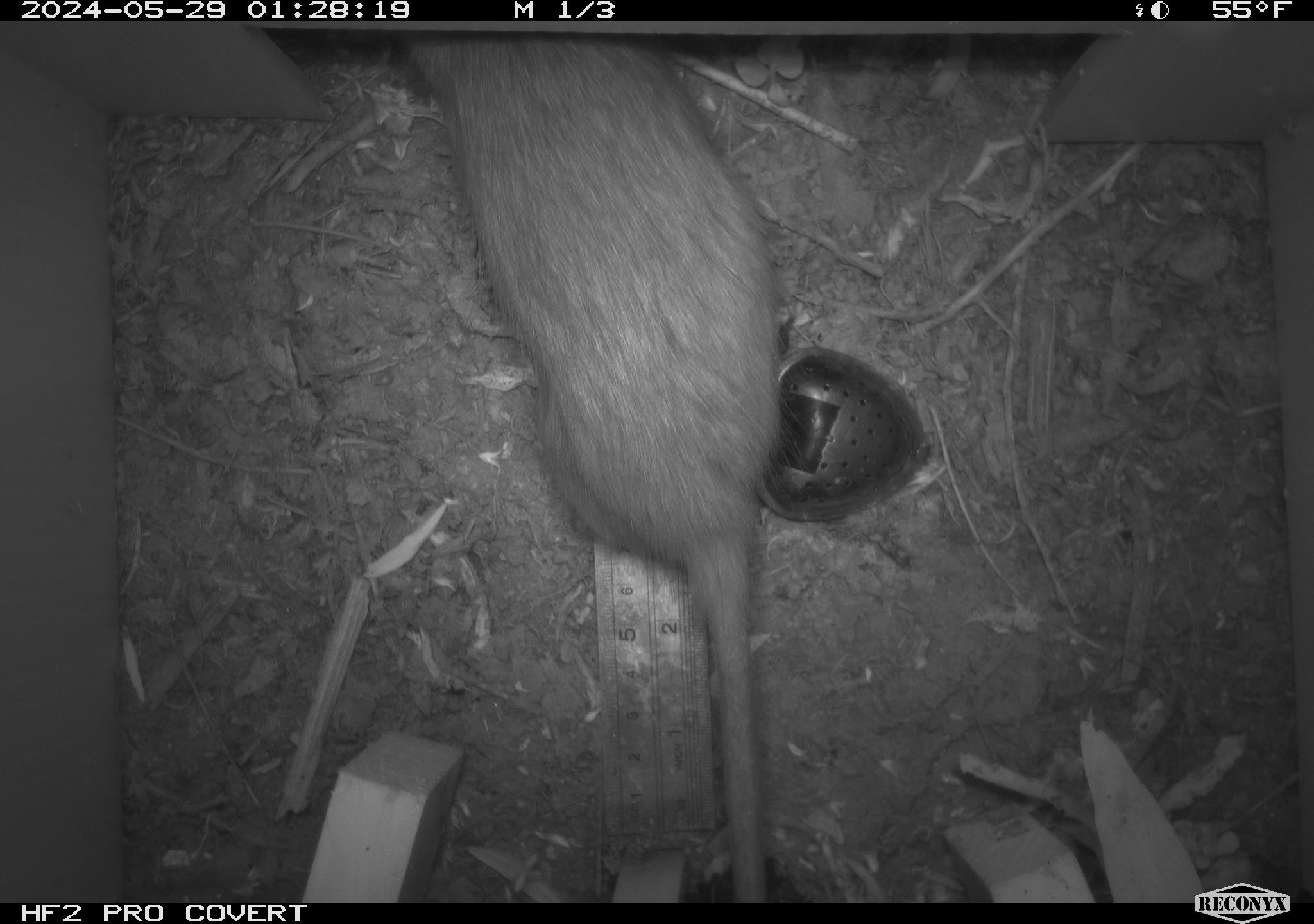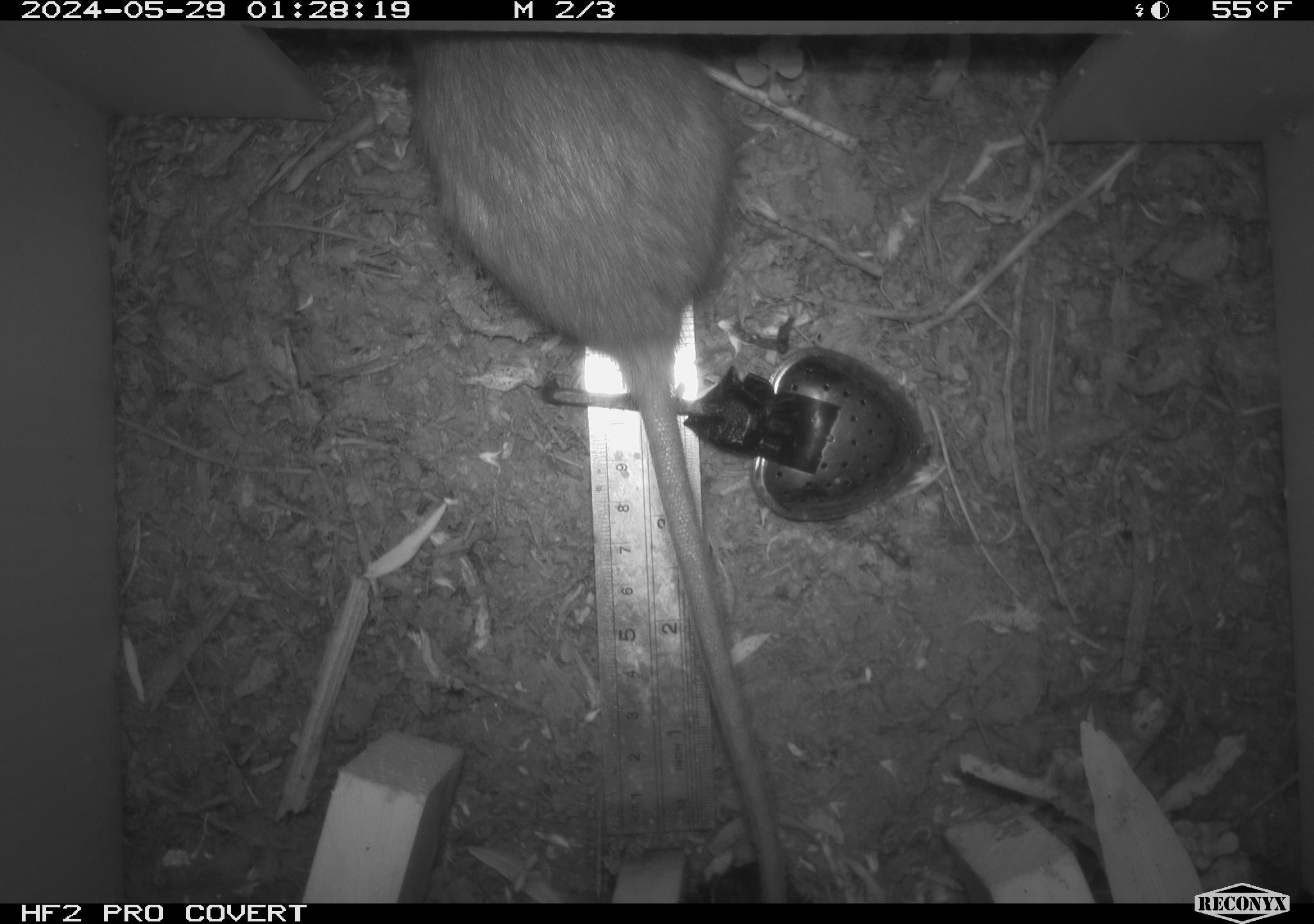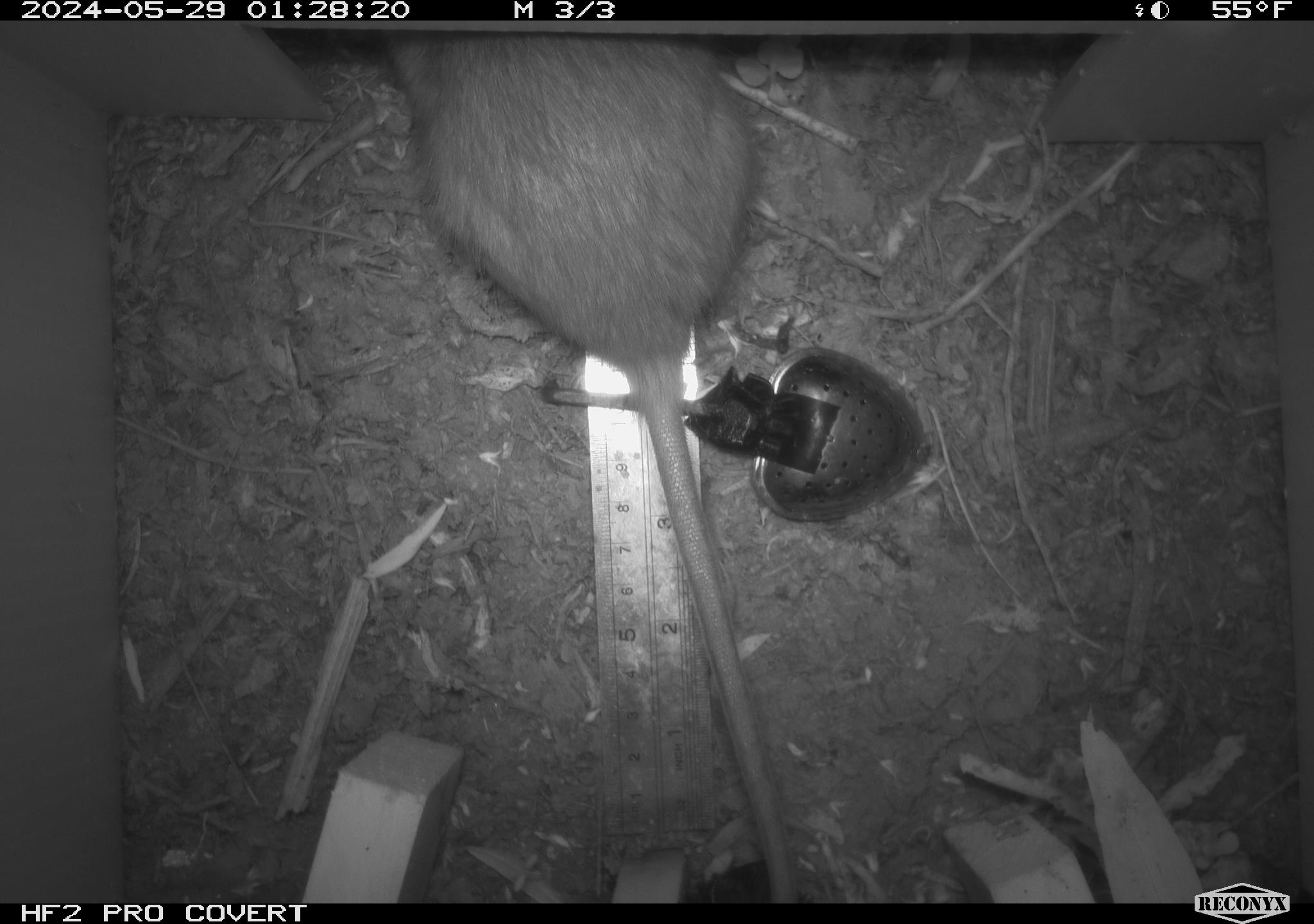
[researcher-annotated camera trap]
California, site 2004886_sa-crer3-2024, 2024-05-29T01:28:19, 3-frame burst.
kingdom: Animalia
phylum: Chordata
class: Mammalia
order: Rodentia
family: Muridae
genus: Rattus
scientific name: Rattus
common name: rat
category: rattus species